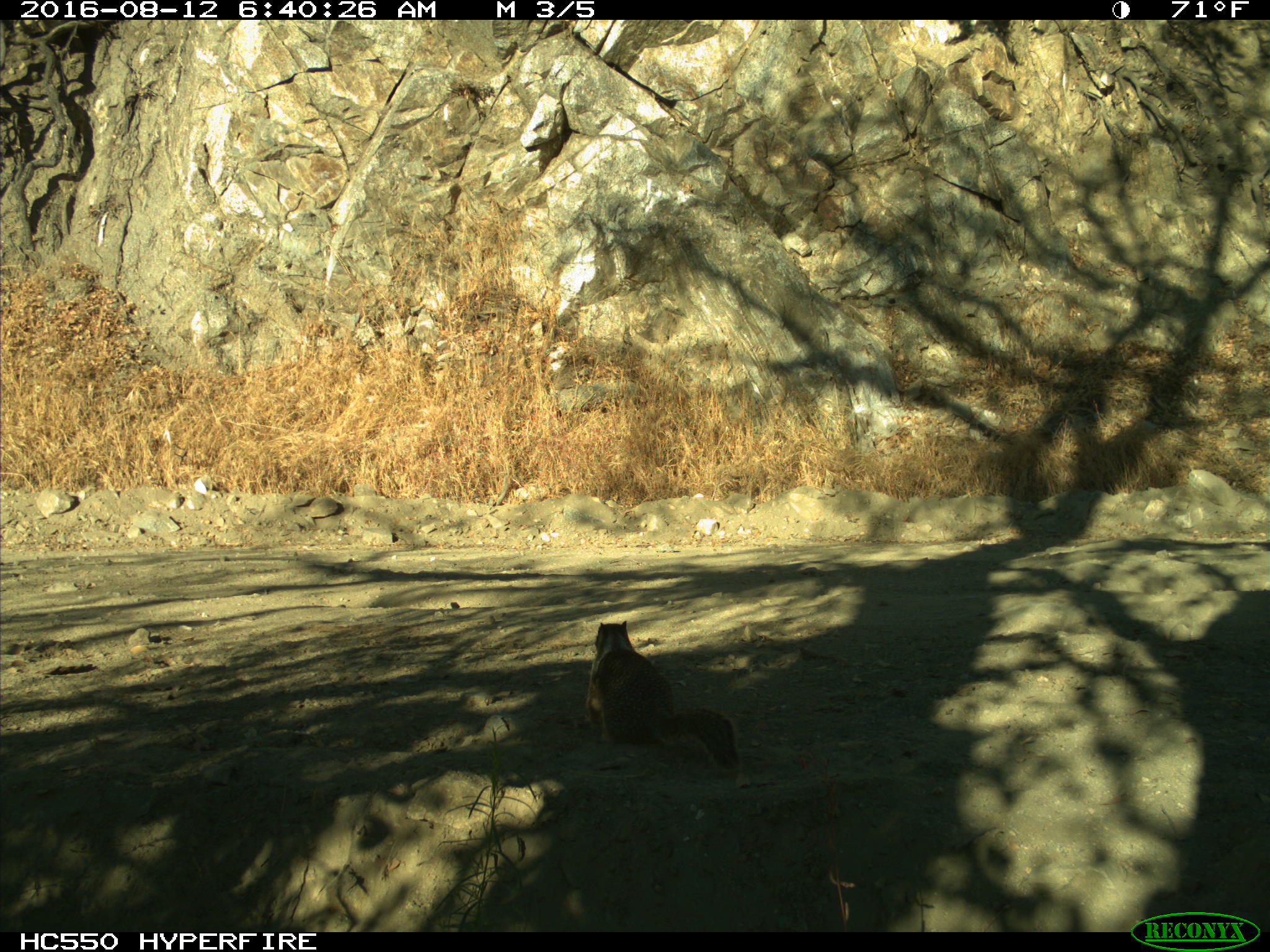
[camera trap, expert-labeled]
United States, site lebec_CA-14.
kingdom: Animalia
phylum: Chordata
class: Mammalia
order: Rodentia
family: Sciuridae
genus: Otospermophilus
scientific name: Otospermophilus beecheyi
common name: california ground squirrel